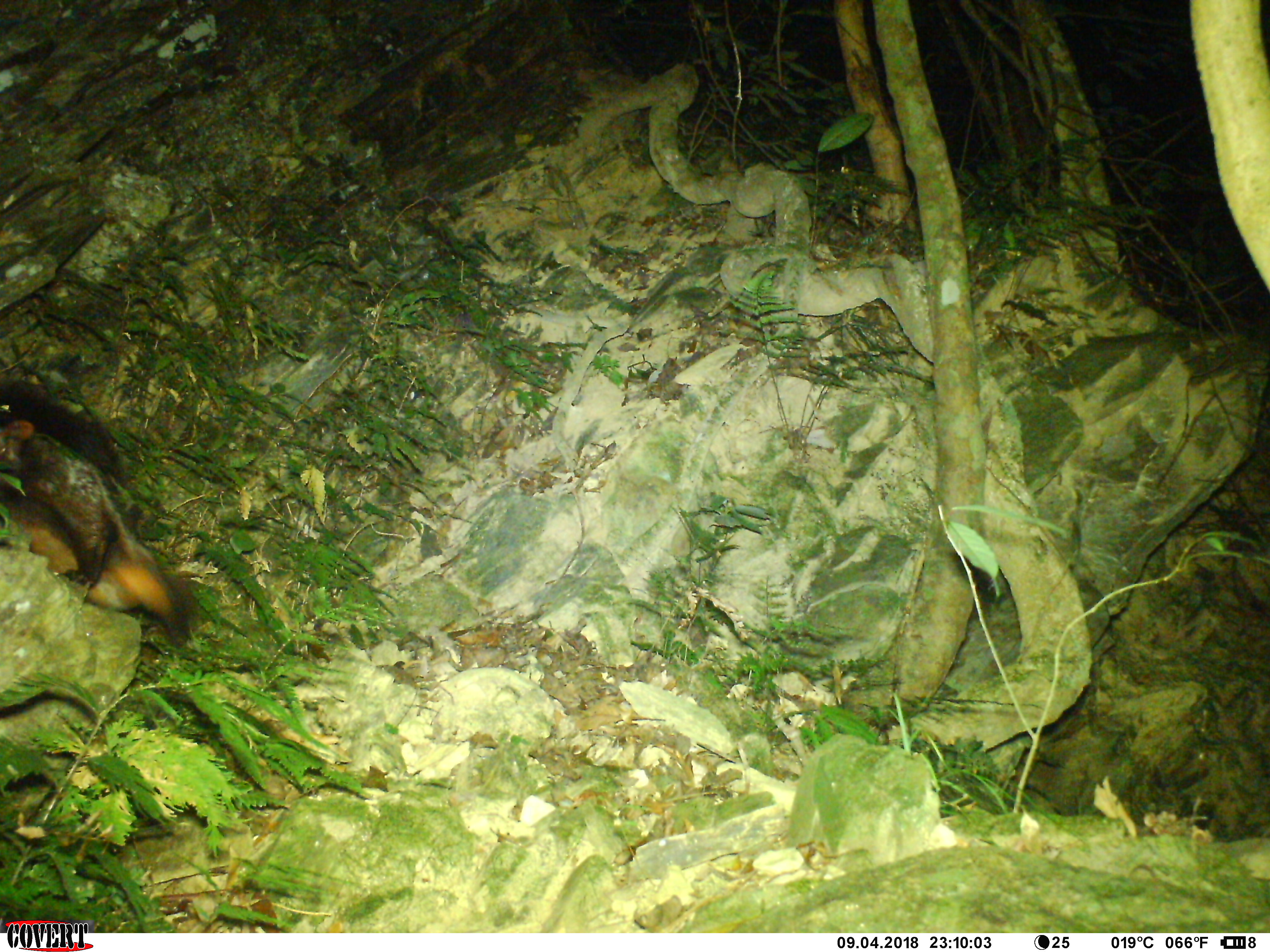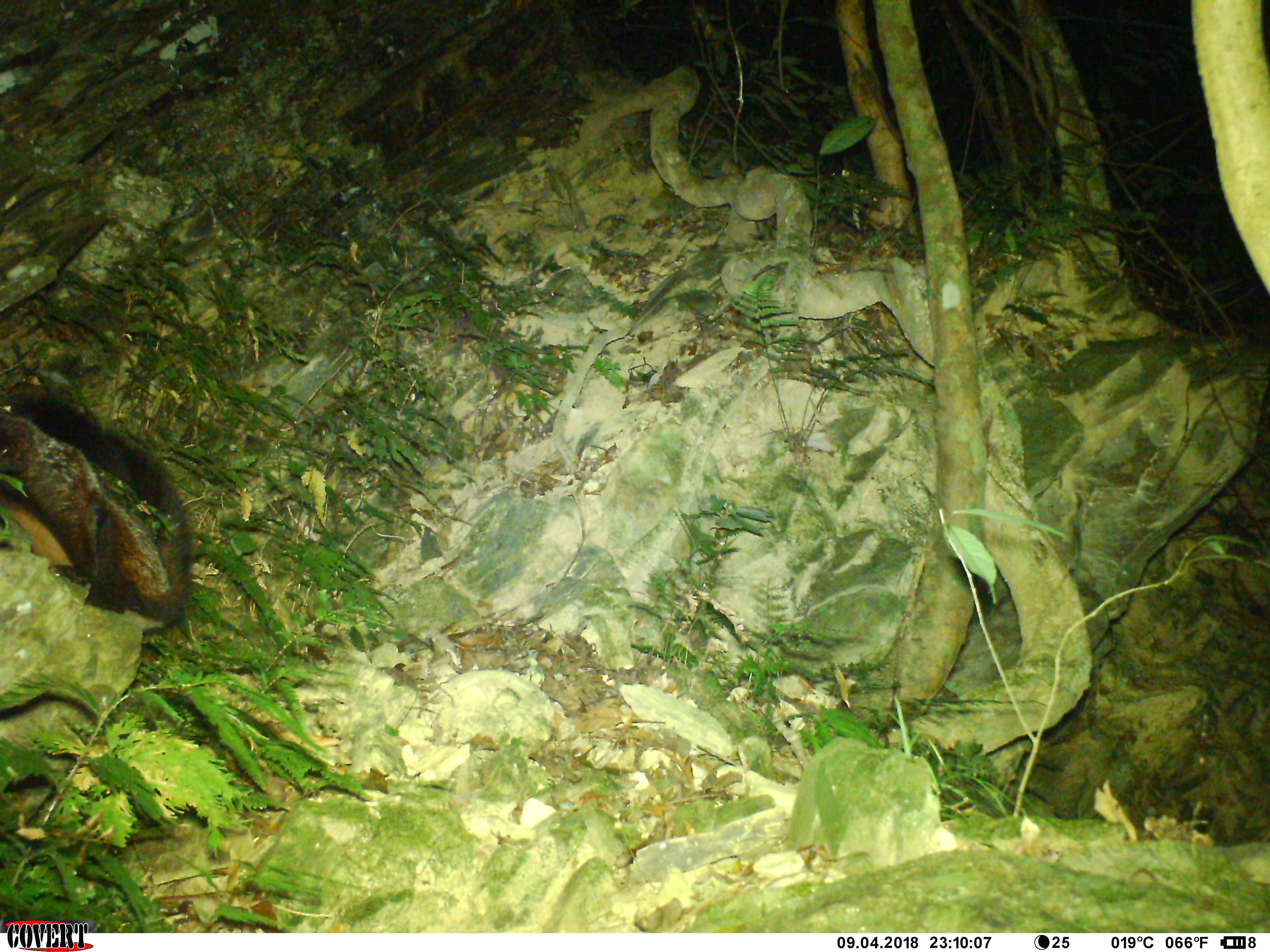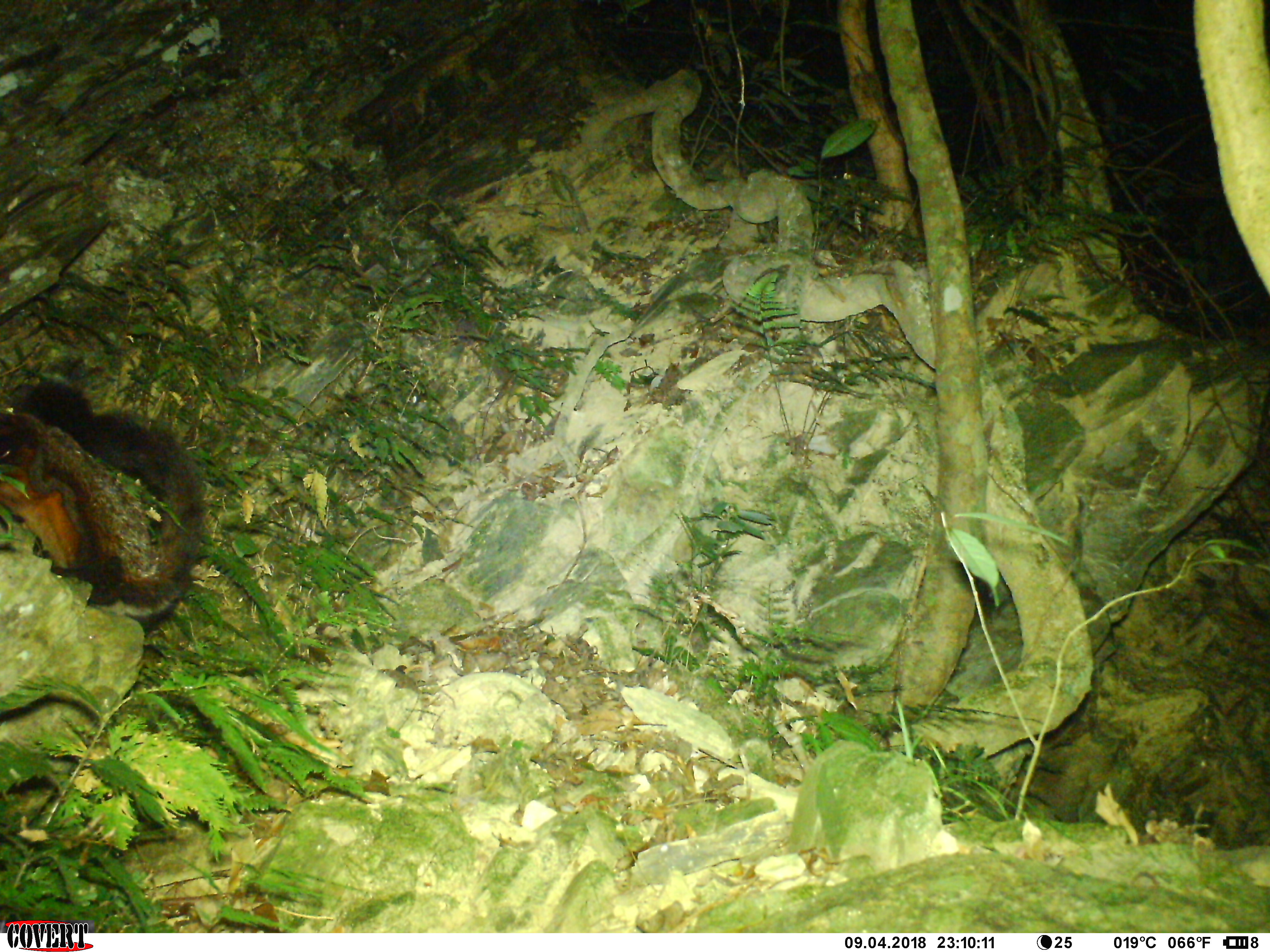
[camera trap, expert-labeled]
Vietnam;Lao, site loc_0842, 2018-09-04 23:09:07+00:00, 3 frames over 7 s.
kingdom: Animalia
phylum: Chordata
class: Mammalia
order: Rodentia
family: Sciuridae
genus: Petaurista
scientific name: Petaurista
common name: giant flying squirrel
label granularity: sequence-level